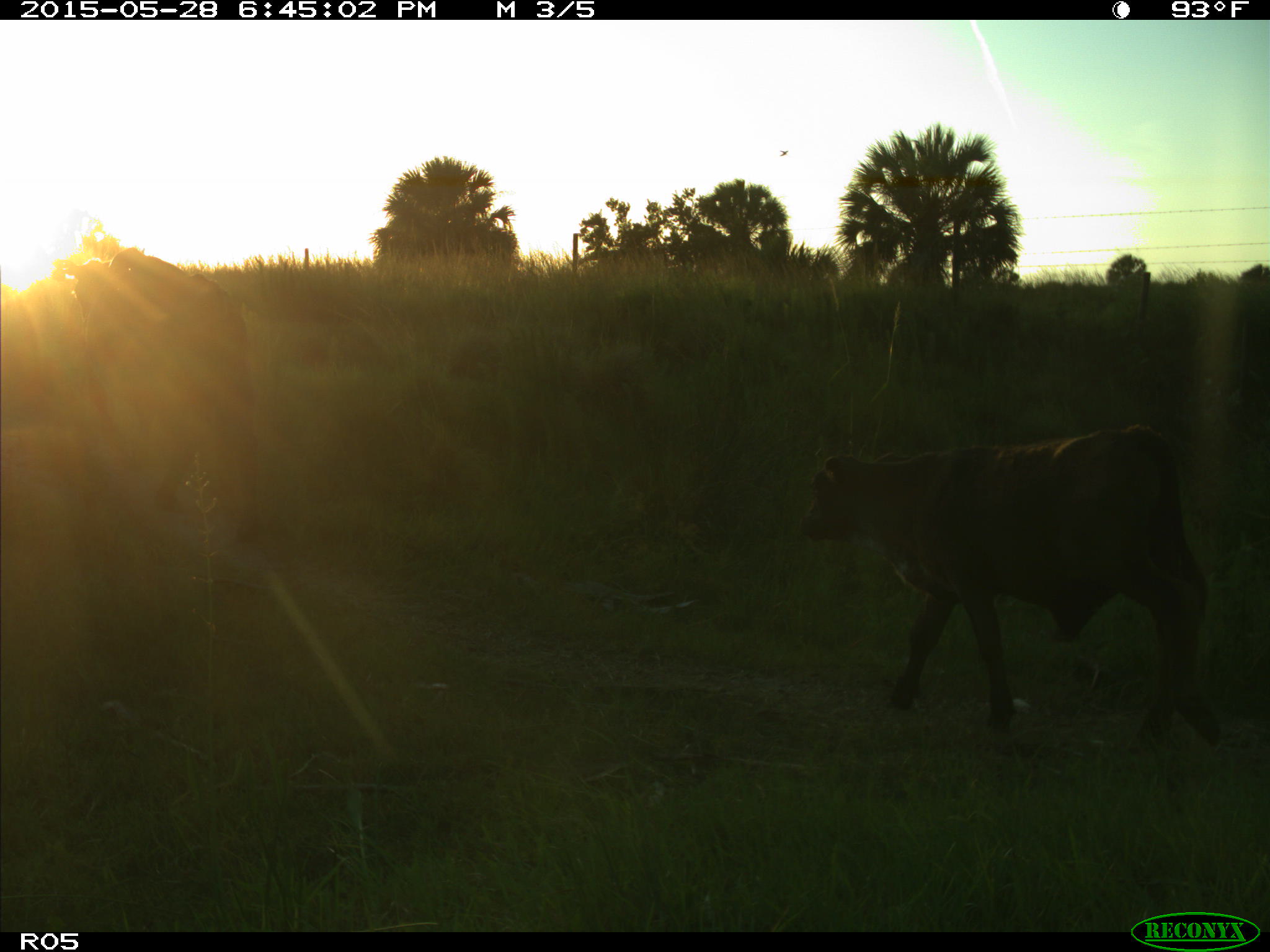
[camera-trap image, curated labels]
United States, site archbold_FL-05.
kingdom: Animalia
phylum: Chordata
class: Mammalia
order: Artiodactyla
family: Bovidae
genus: Bos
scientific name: Bos taurus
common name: domestic cow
Bos taurus (domestic cow).